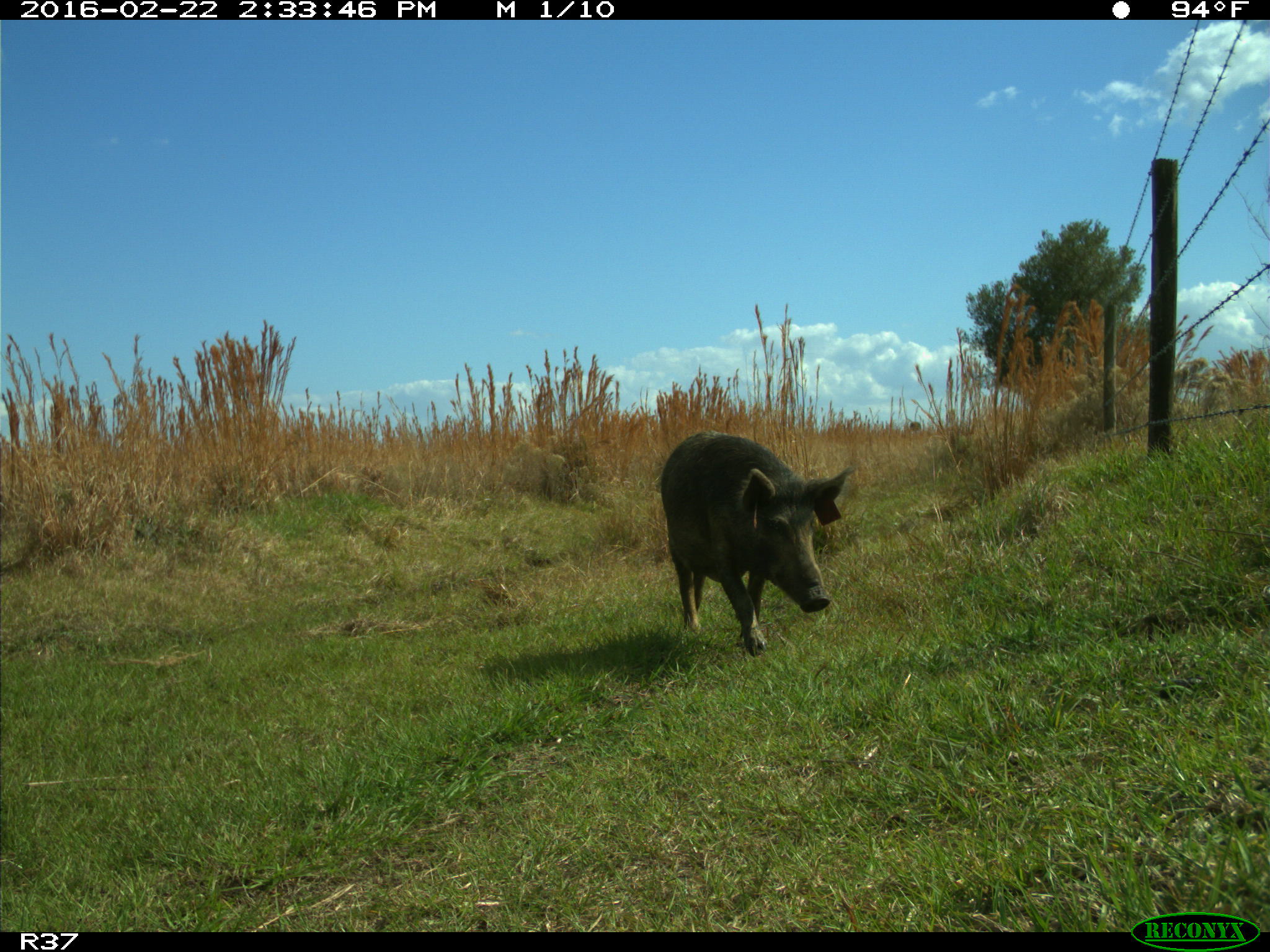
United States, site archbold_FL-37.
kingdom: Animalia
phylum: Chordata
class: Mammalia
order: Artiodactyla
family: Suidae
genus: Sus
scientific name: Sus scrofa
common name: wild boar